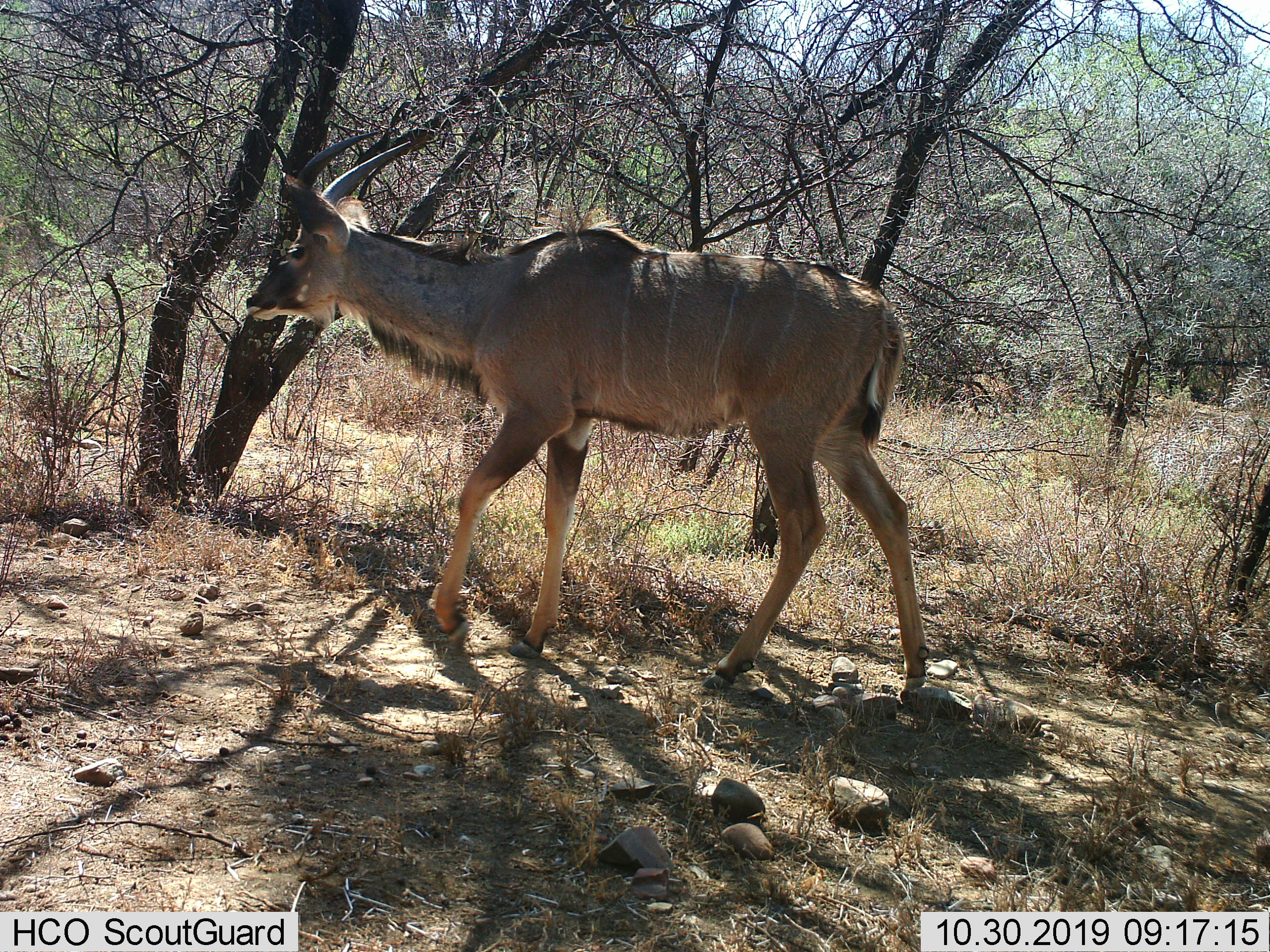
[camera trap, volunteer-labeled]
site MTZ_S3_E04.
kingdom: Animalia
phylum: Chordata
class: Mammalia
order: Artiodactyla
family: Bovidae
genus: Tragelaphus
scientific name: Tragelaphus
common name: kudu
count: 1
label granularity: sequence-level